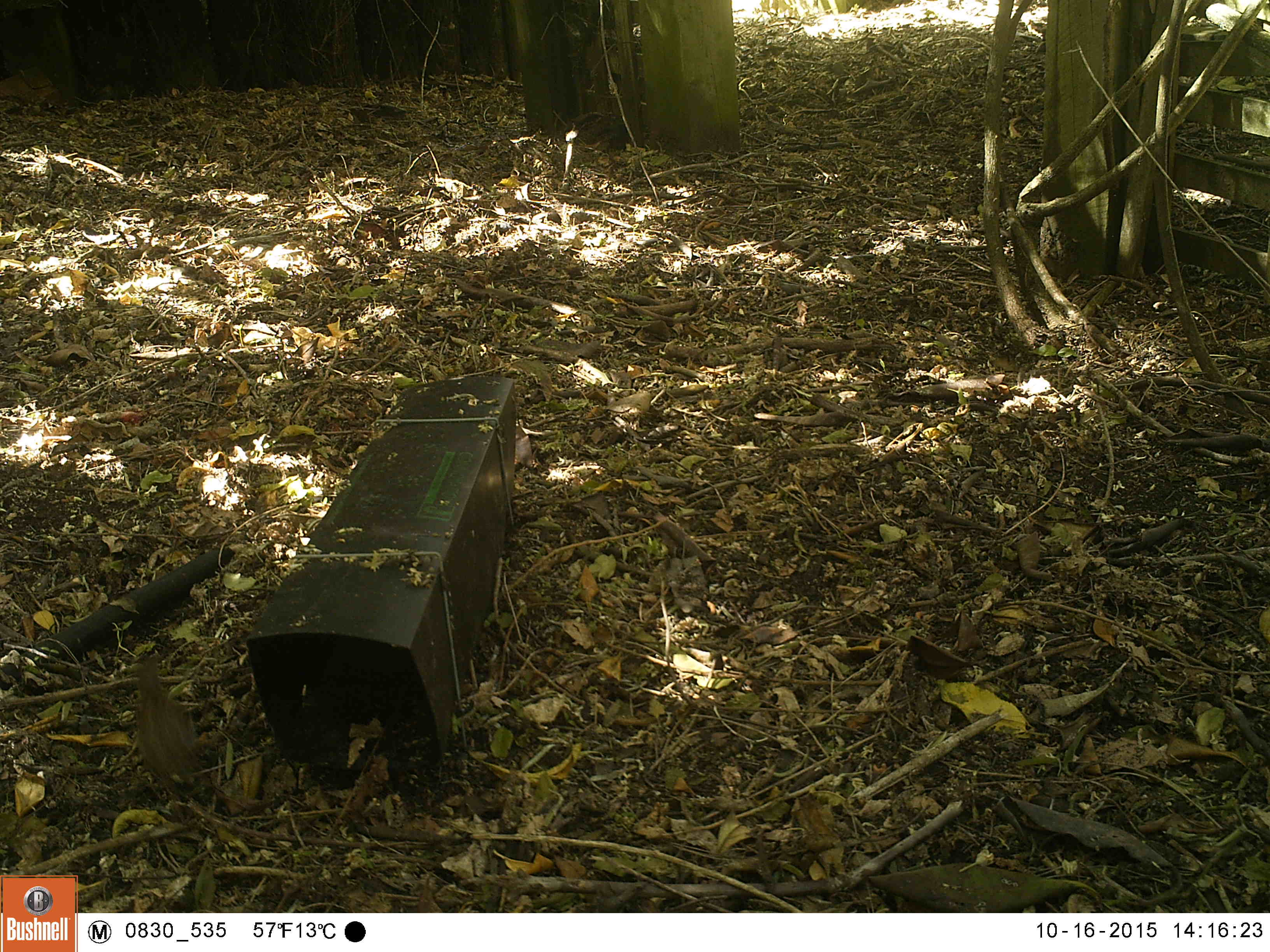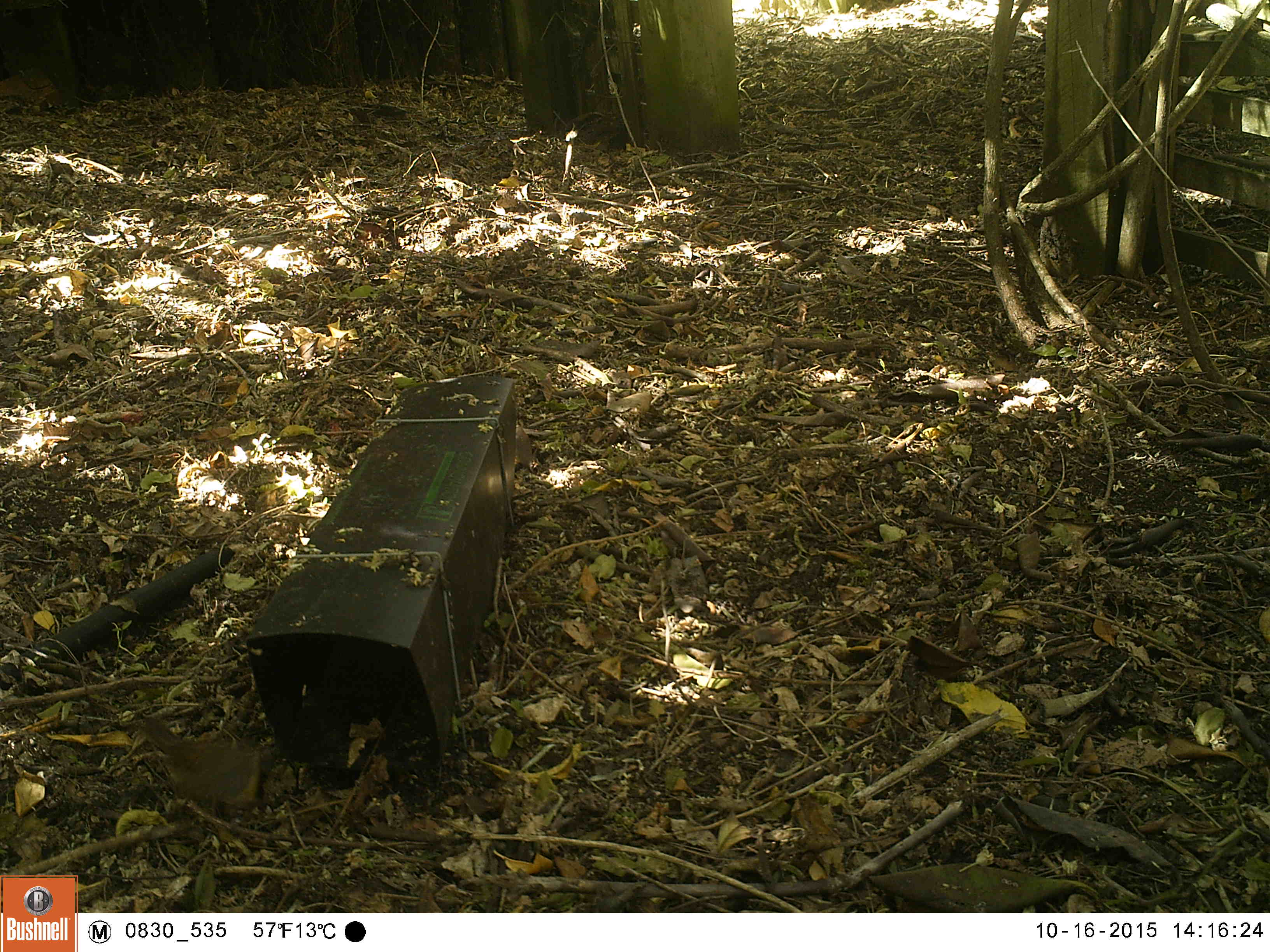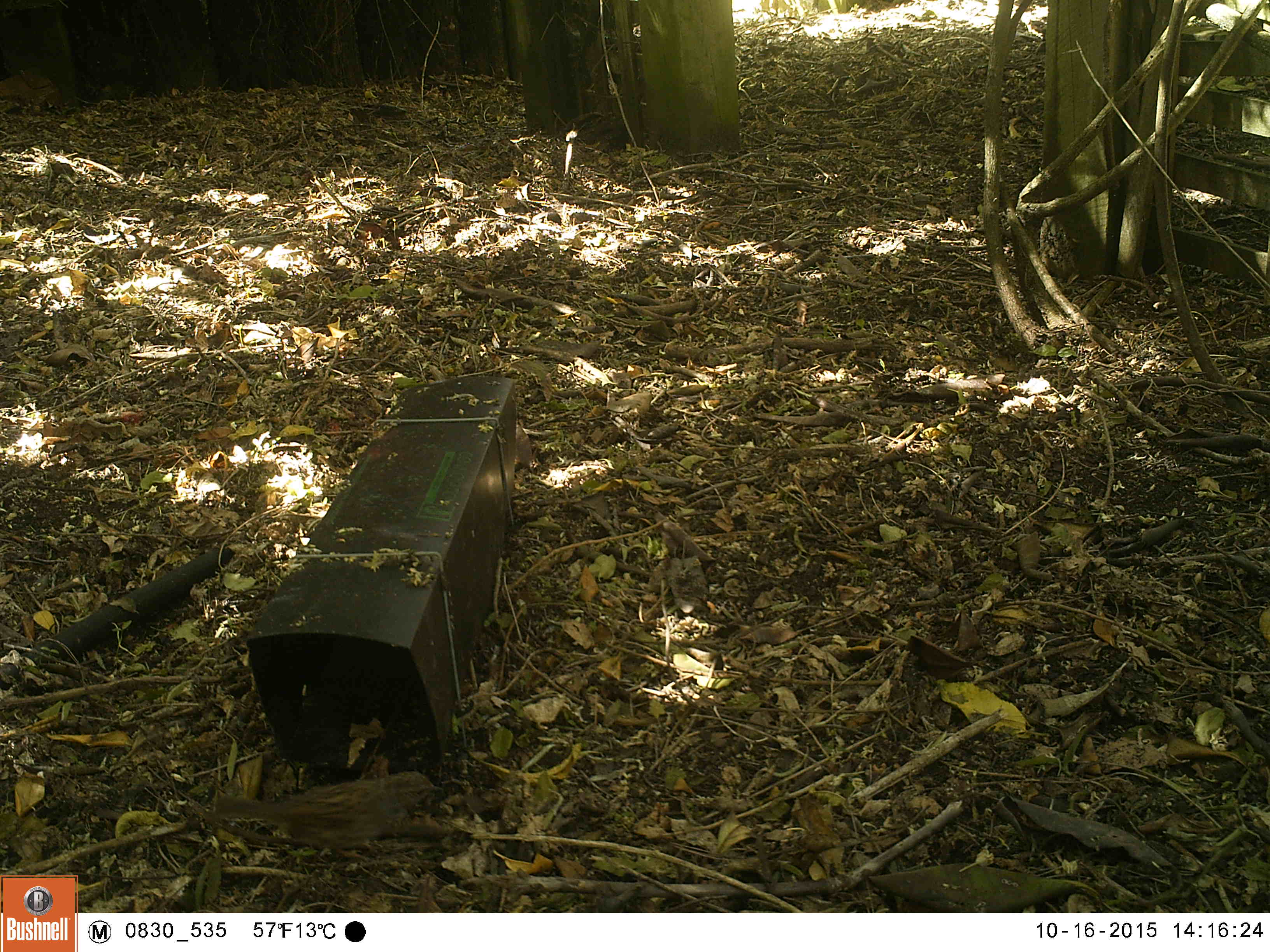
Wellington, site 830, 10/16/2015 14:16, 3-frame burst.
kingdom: Animalia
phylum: Chordata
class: Aves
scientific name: Aves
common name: bird